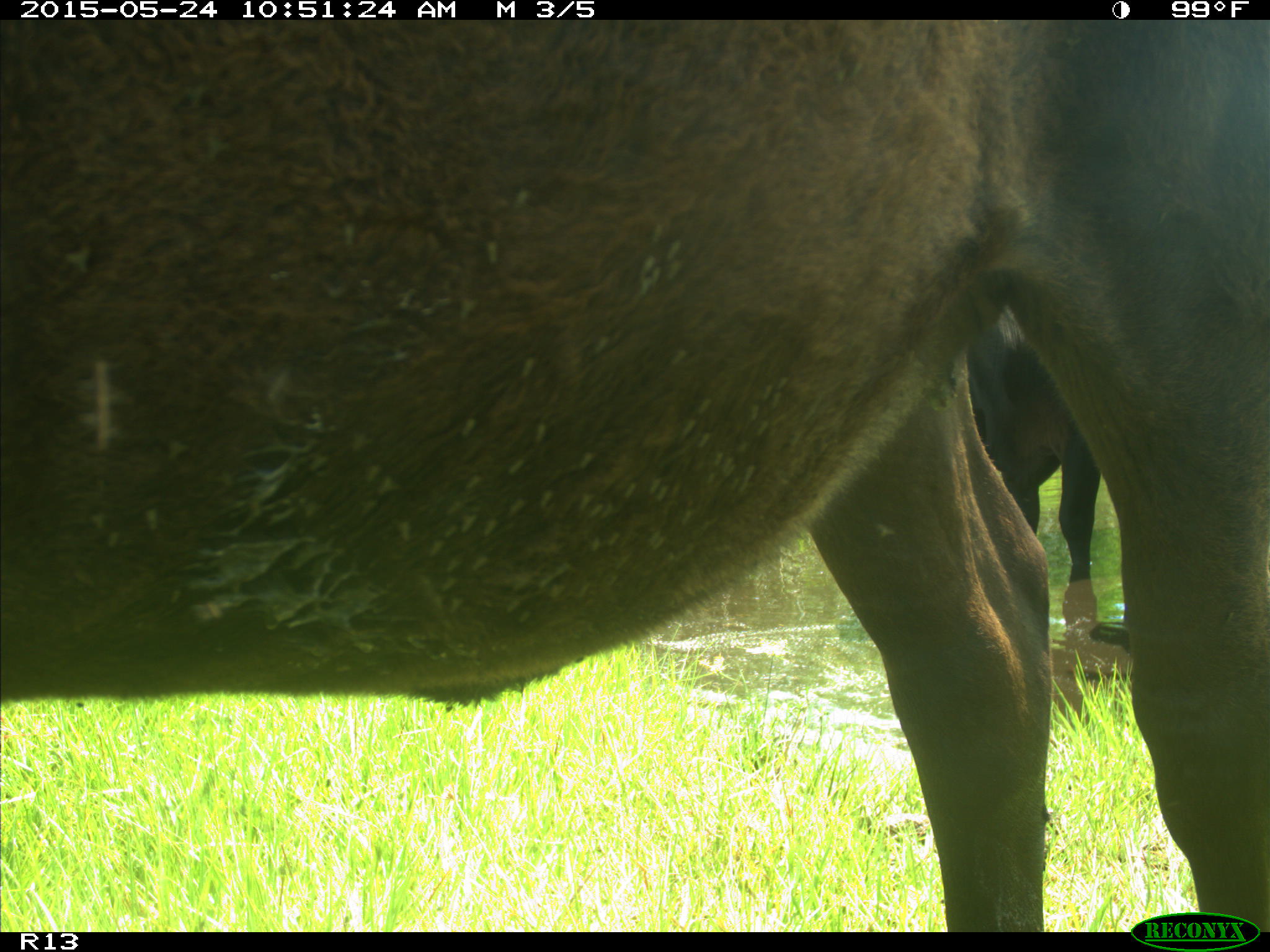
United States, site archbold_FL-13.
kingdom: Animalia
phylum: Chordata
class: Mammalia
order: Artiodactyla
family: Bovidae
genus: Bos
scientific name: Bos taurus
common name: domestic cow